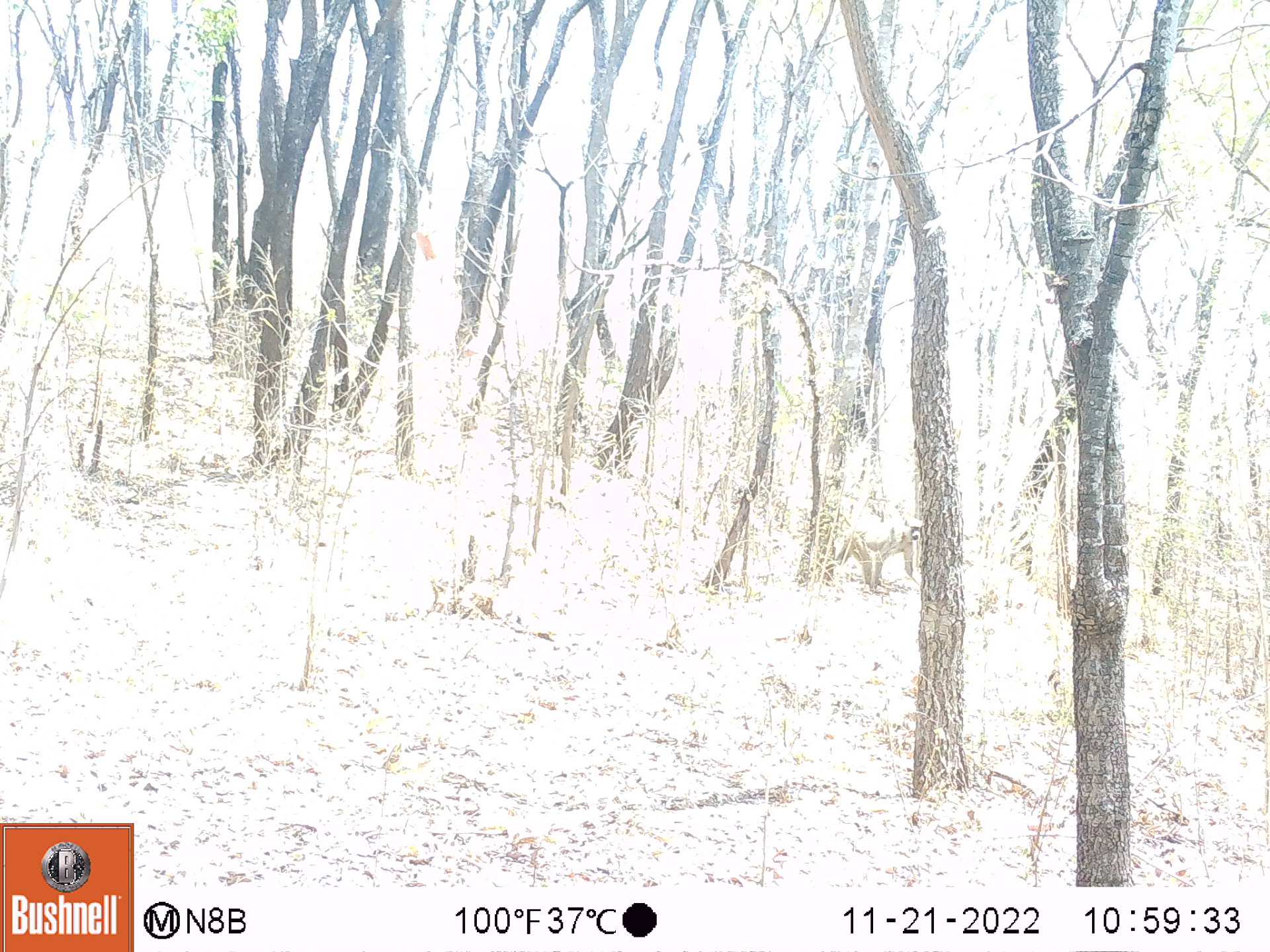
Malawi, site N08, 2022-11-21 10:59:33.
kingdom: Animalia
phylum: Chordata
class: Mammalia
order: Primates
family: Cercopithecidae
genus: Papio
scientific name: Papio cynocephalus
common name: yellow baboon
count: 1